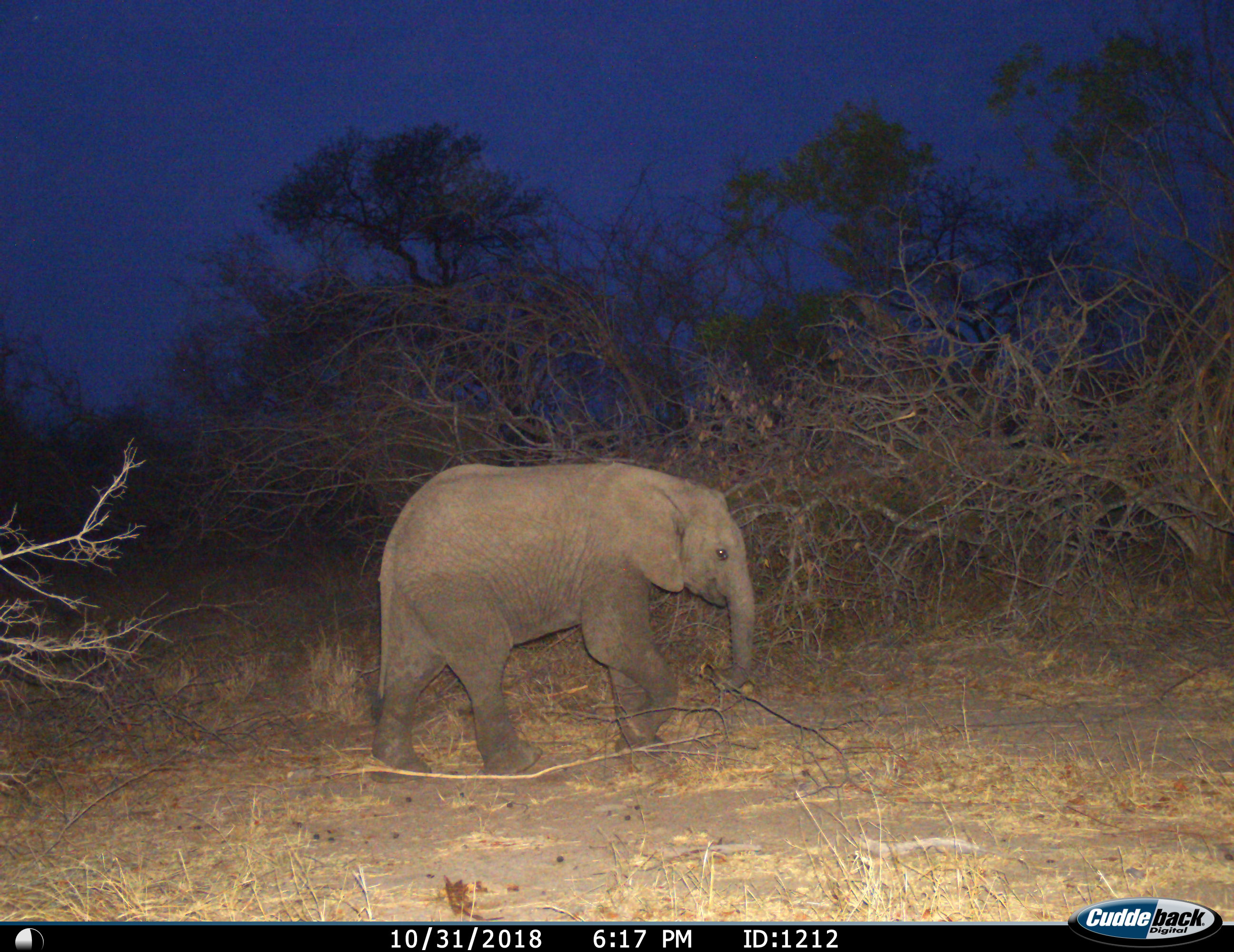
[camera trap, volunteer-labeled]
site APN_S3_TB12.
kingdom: Animalia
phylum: Chordata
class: Mammalia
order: Proboscidea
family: Elephantidae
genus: Loxodonta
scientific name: Loxodonta africana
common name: african bush elephant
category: elephant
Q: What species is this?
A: Elephant (african bush elephant) (Loxodonta africana).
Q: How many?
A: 1.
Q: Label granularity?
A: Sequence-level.